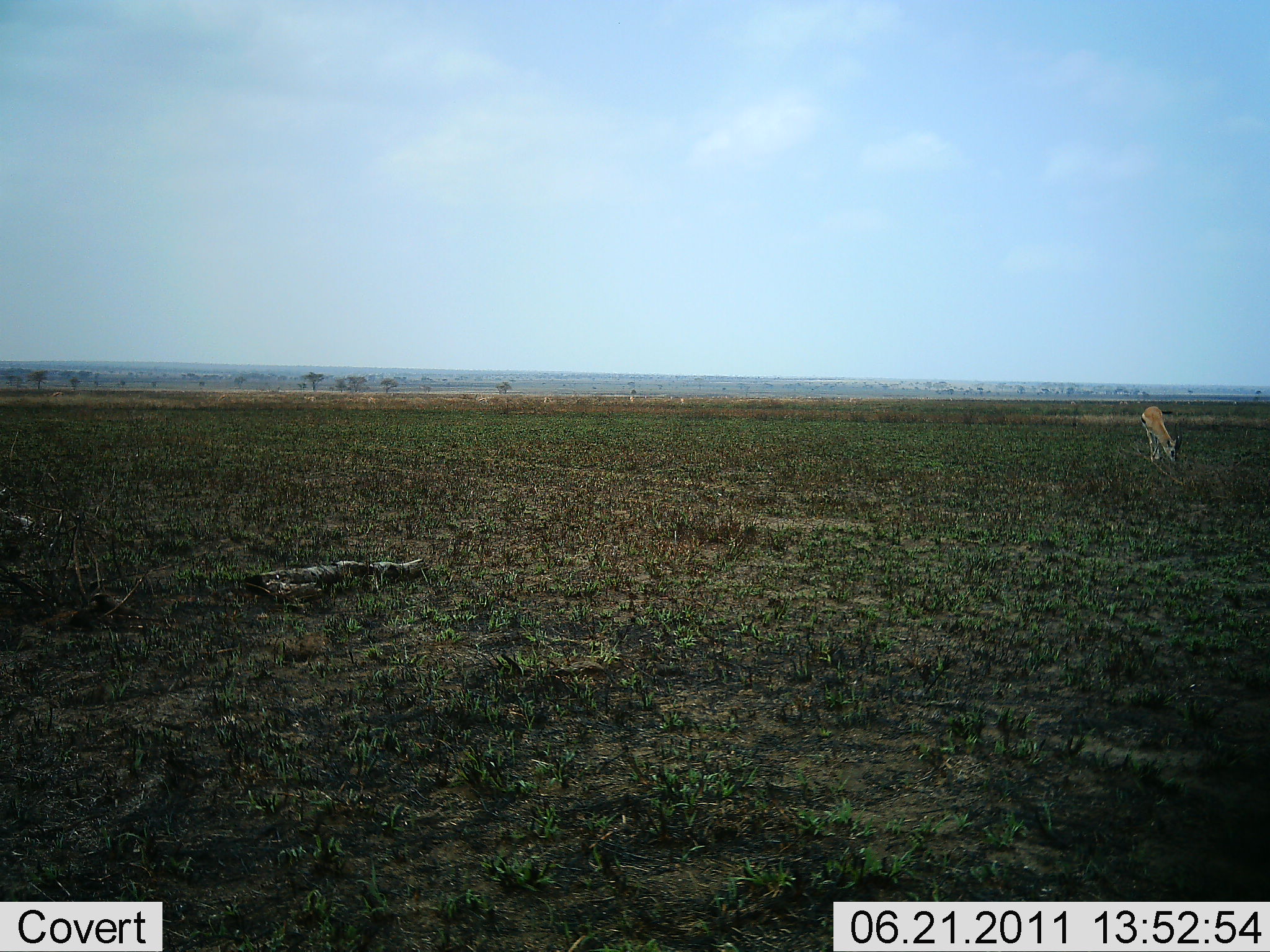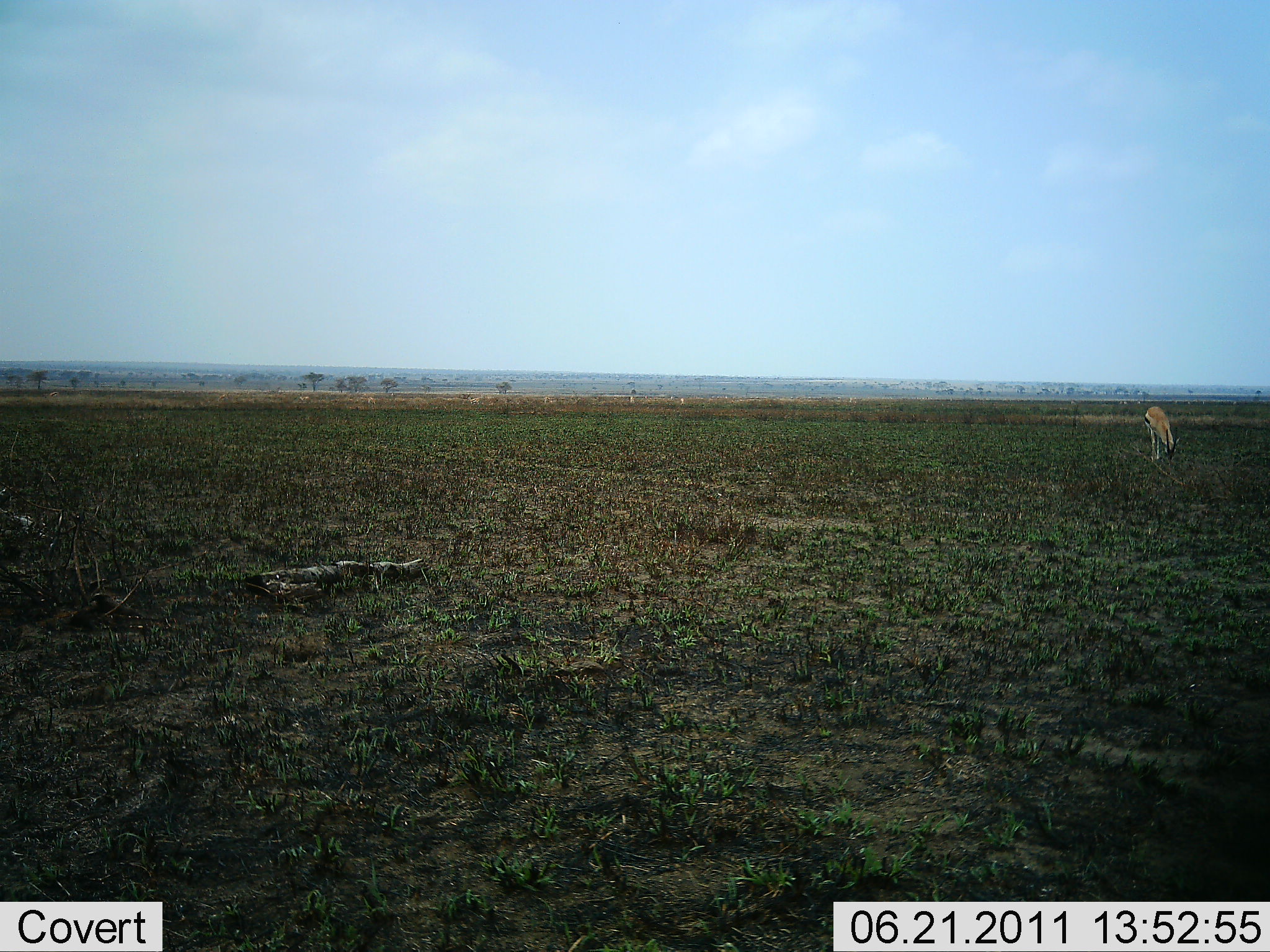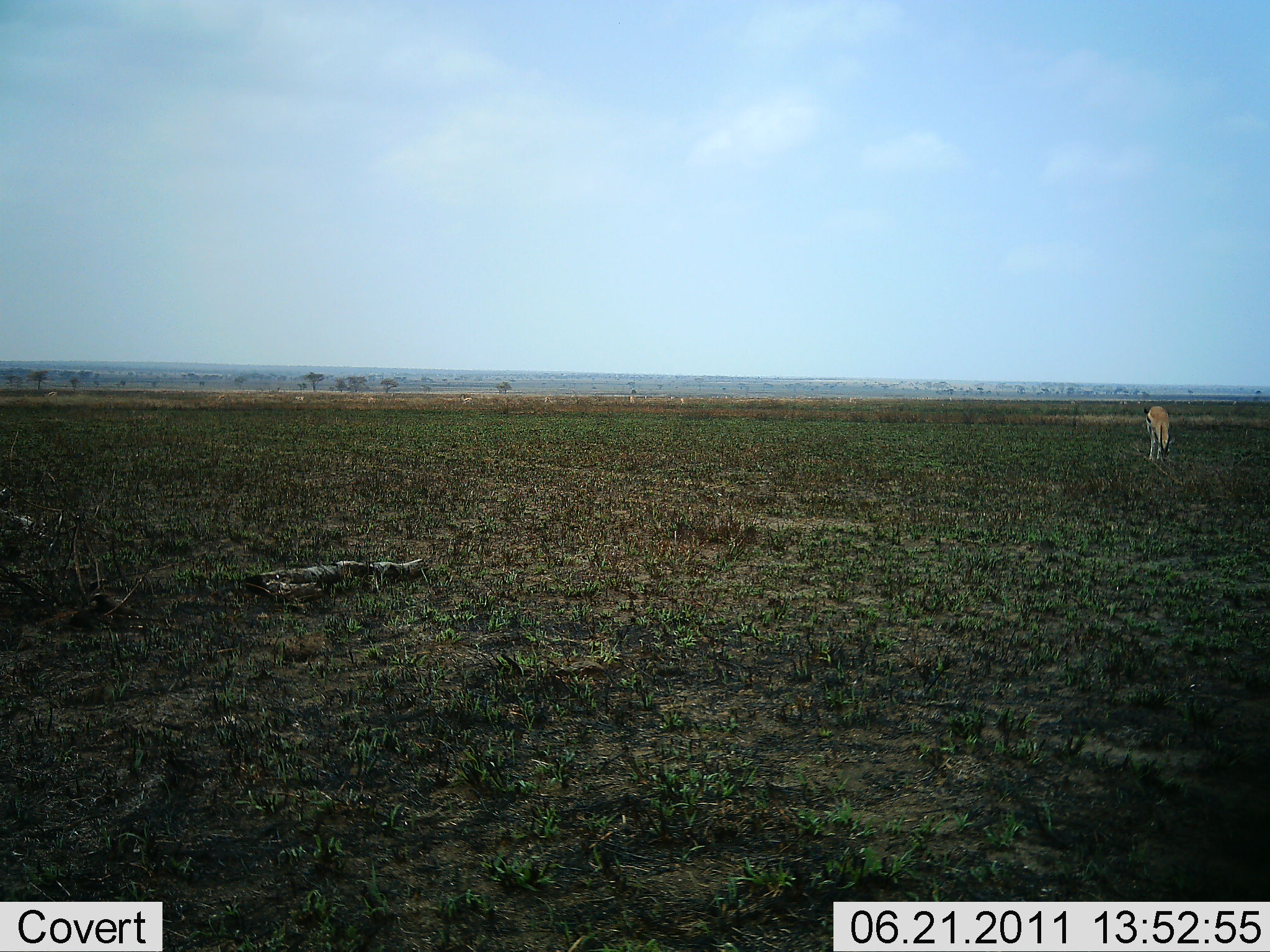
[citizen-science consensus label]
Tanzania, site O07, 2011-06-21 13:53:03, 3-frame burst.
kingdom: Animalia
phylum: Chordata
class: Mammalia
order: Artiodactyla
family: Bovidae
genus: Eudorcas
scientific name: Eudorcas thomsonii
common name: thomson's gazelle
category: gazellethomsons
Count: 1.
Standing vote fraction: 45%.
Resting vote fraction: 0%.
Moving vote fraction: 27%.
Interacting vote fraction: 0%.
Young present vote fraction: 0%.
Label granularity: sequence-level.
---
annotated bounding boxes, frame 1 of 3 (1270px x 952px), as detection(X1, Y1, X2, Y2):
animal: detection(1141, 406, 1183, 463)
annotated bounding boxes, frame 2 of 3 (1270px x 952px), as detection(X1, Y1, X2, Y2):
animal: detection(1143, 405, 1180, 462)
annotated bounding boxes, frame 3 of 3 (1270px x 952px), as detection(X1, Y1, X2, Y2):
animal: detection(1140, 404, 1176, 463)